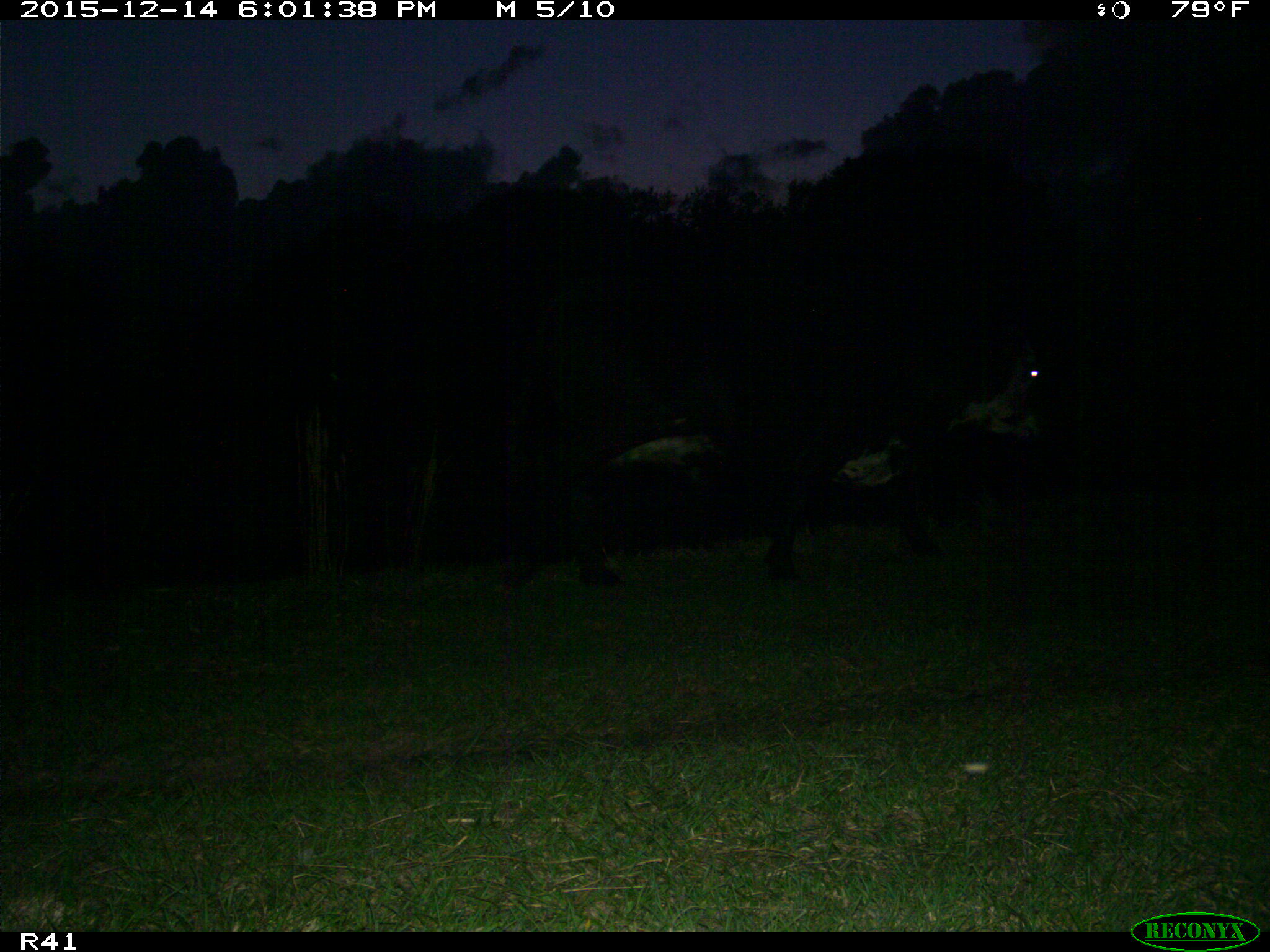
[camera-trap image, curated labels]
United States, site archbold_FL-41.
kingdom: Animalia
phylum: Chordata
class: Mammalia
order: Artiodactyla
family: Bovidae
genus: Bos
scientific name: Bos taurus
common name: domestic cow